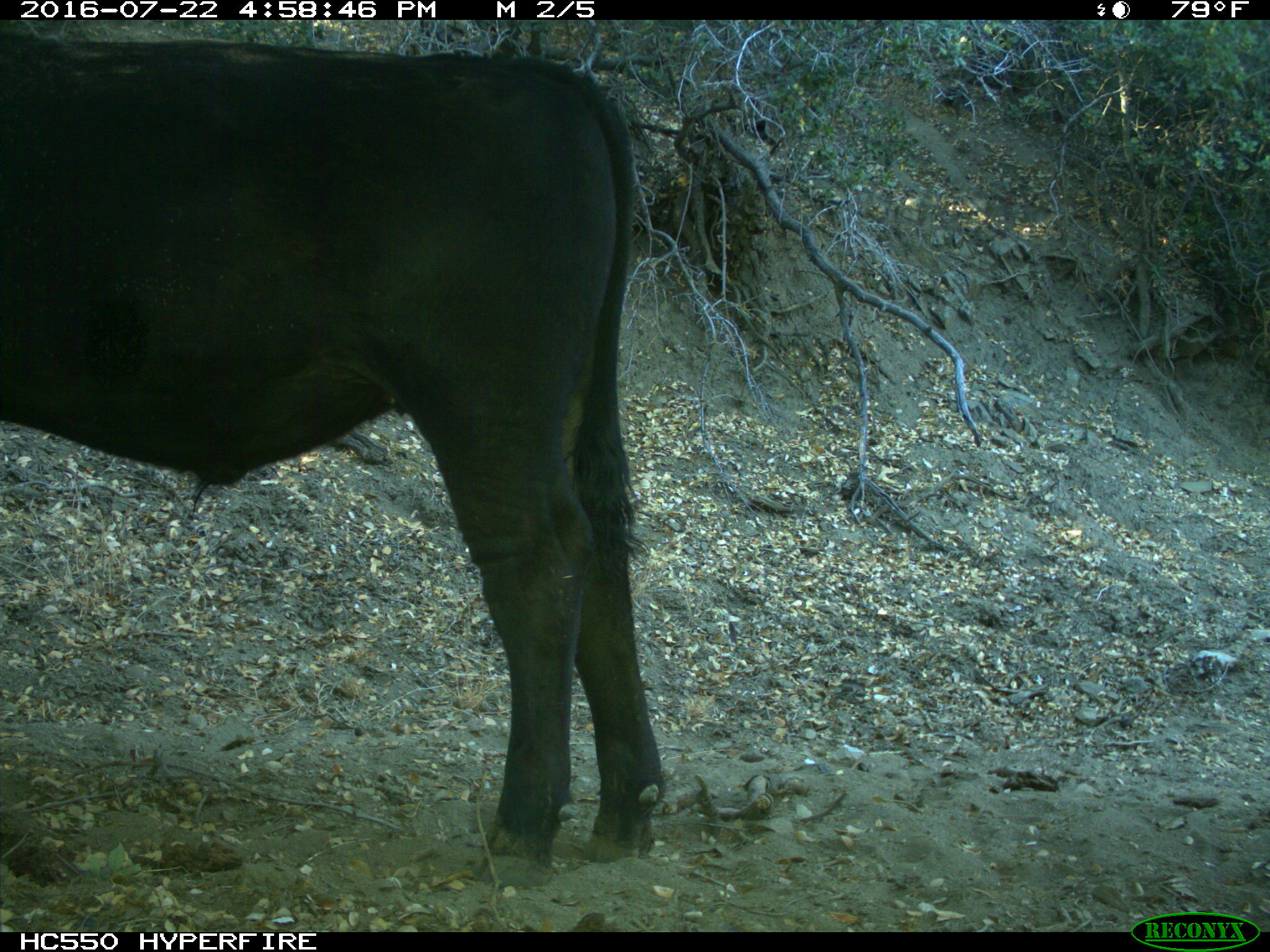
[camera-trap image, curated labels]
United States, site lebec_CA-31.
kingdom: Animalia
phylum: Chordata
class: Mammalia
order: Artiodactyla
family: Bovidae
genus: Bos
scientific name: Bos taurus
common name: domestic cow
Bos taurus (domestic cow).